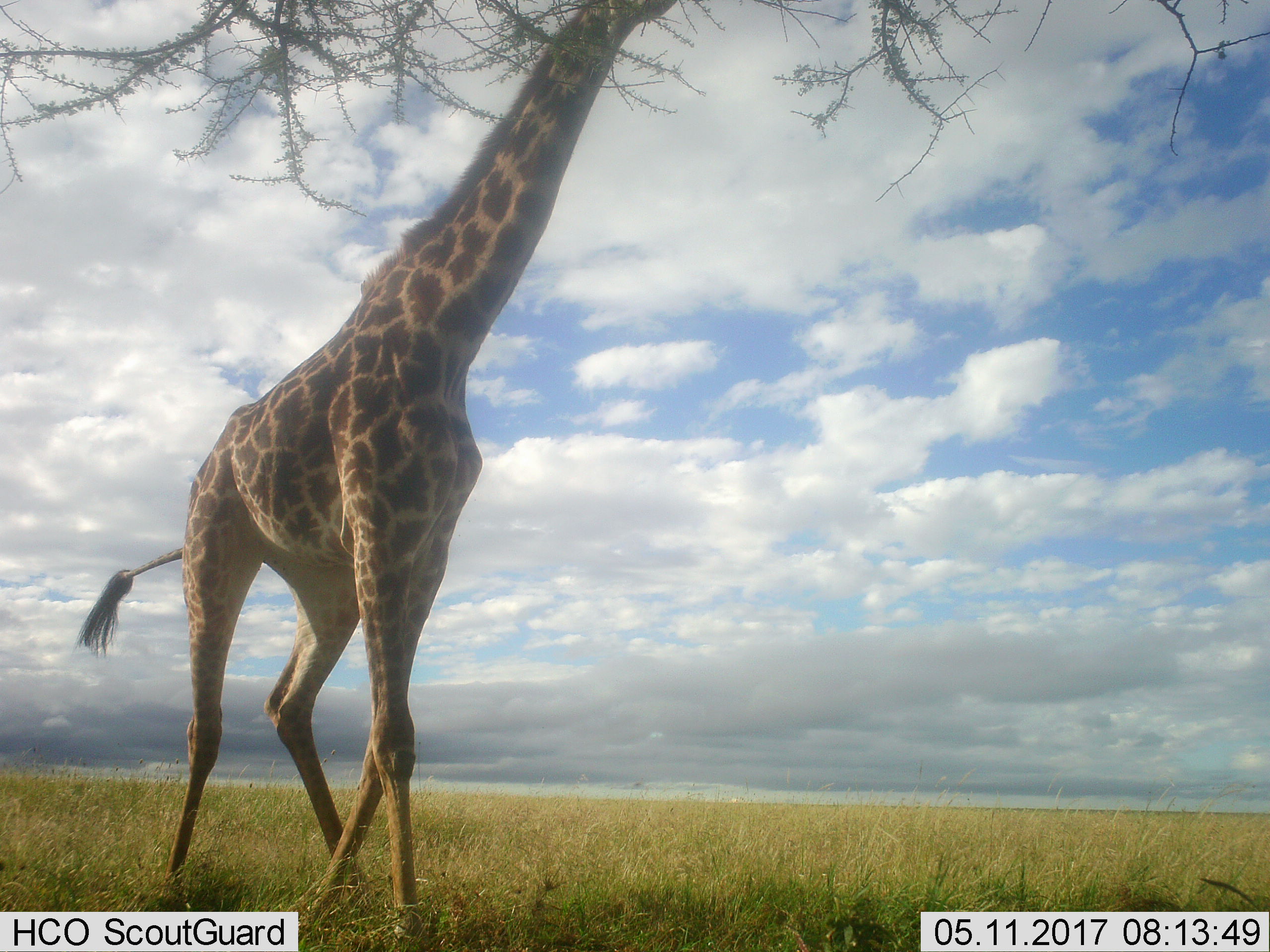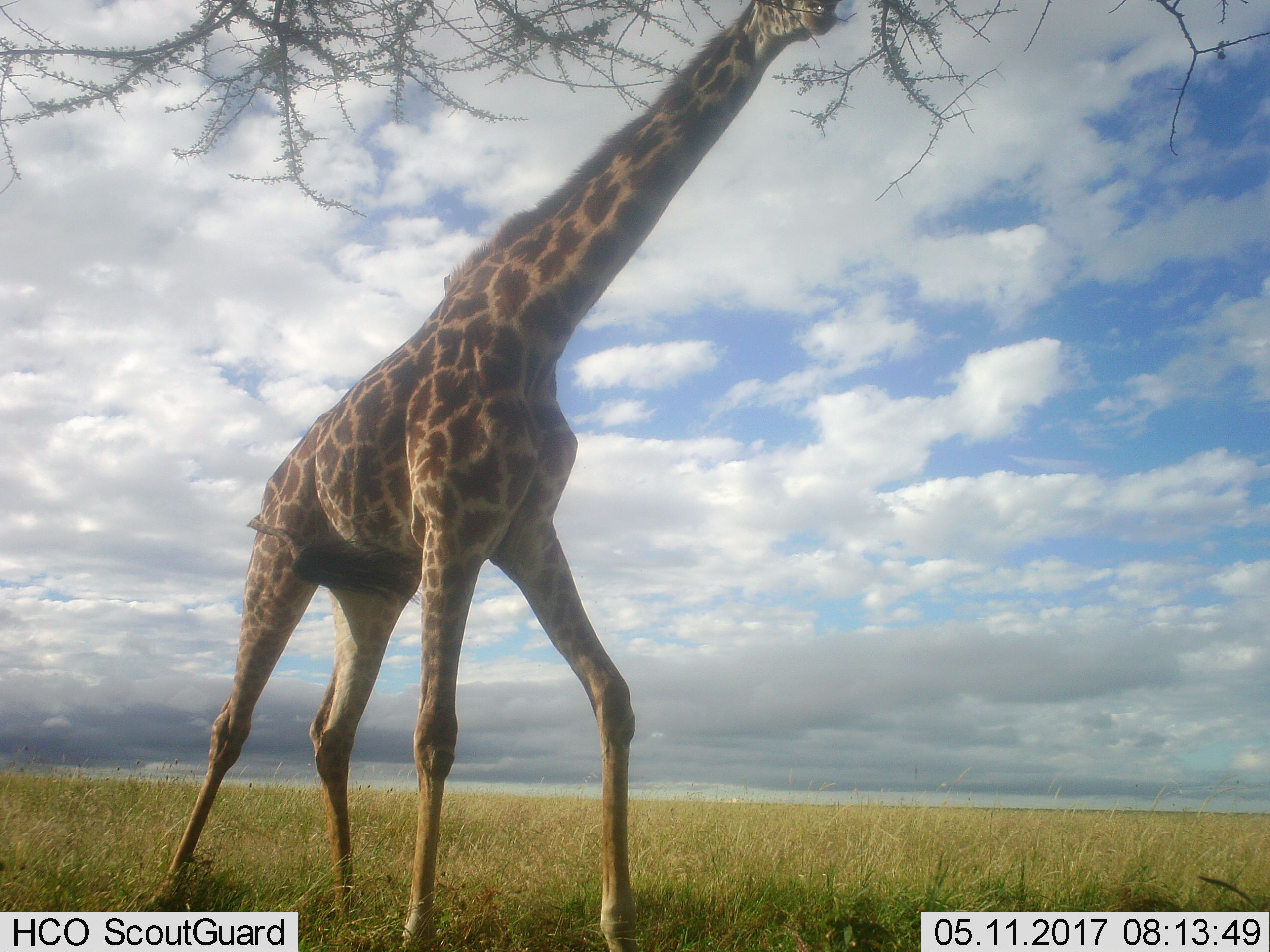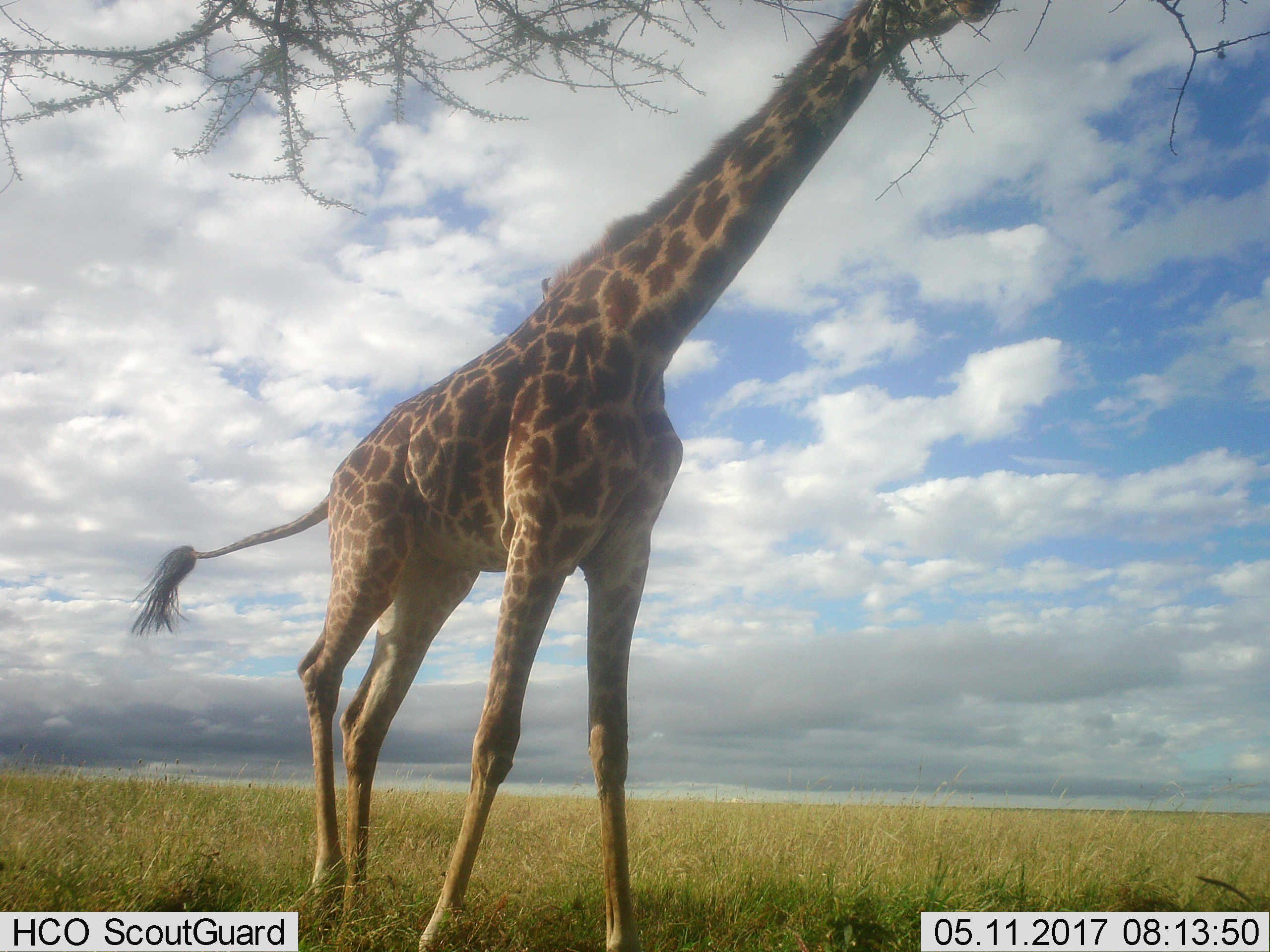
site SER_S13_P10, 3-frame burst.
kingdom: Animalia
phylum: Chordata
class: Mammalia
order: Artiodactyla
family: Giraffidae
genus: Giraffa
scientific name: Giraffa camelopardalis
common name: giraffe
Giraffe (Giraffa camelopardalis), count 1. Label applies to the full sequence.